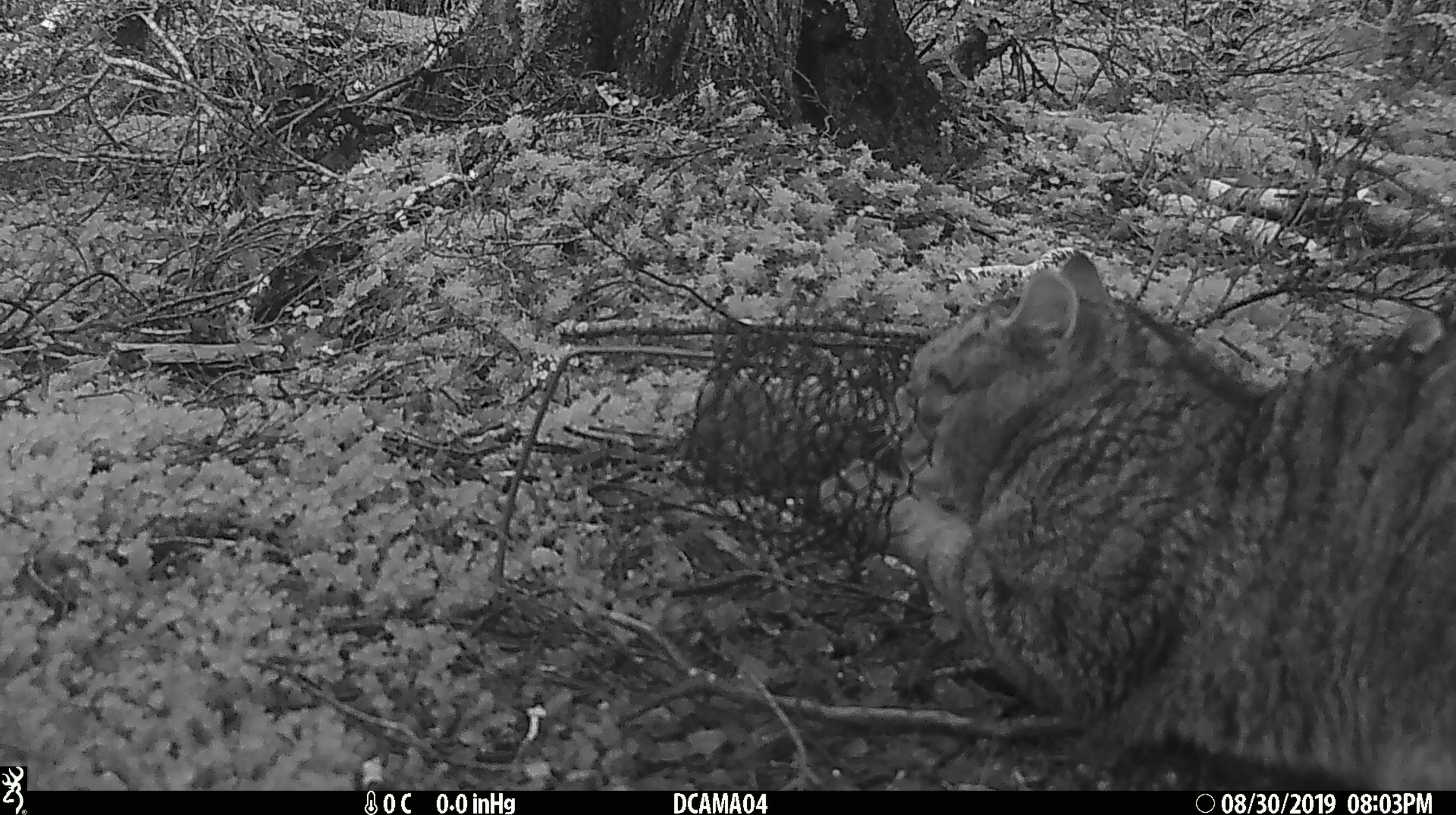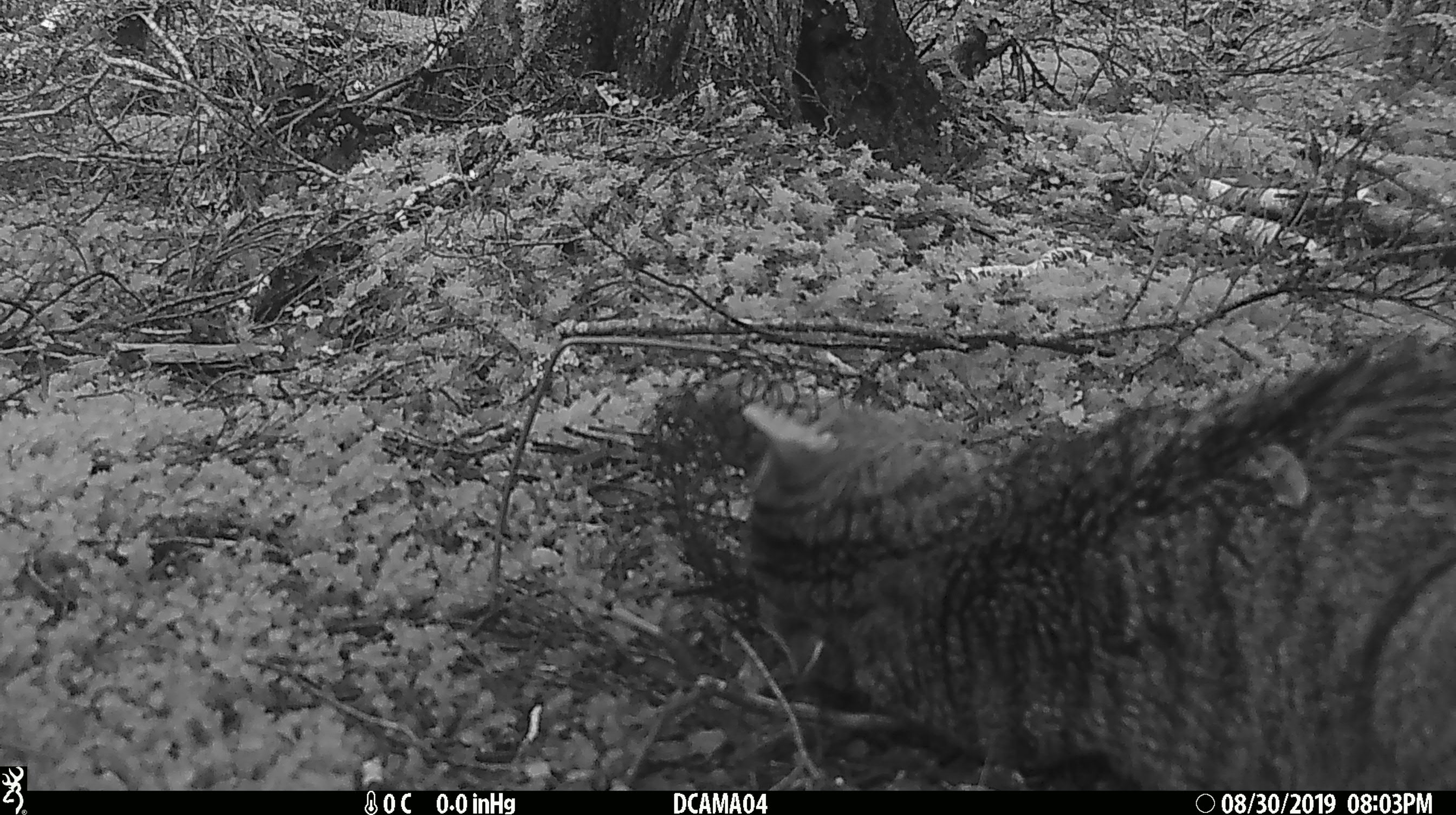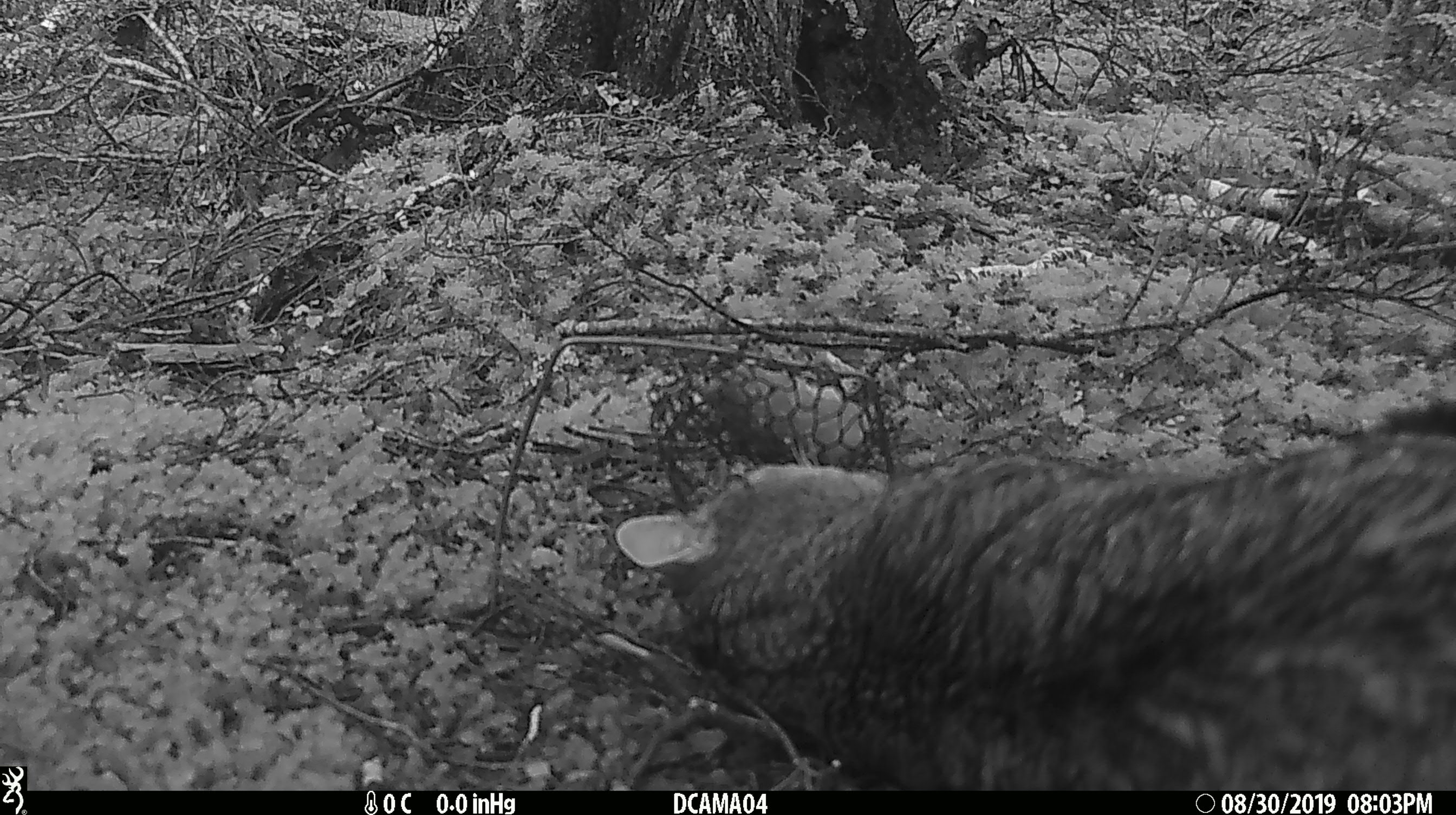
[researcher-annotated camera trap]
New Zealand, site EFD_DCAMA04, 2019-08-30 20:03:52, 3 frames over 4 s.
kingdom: Animalia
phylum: Chordata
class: Mammalia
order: Carnivora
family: Felidae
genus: Felis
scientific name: Felis catus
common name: domestic cat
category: cat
Cat (domestic cat) (Felis catus).